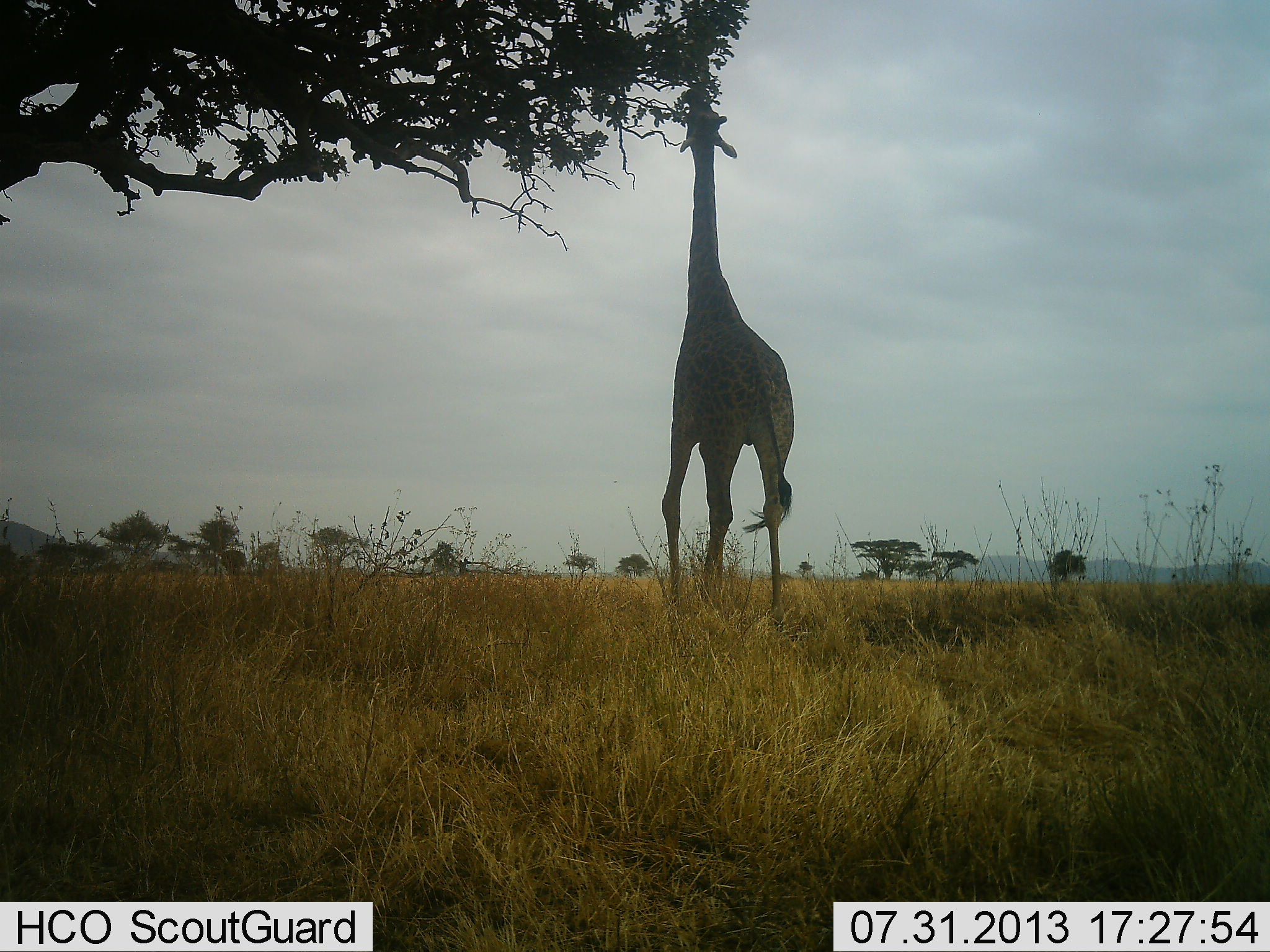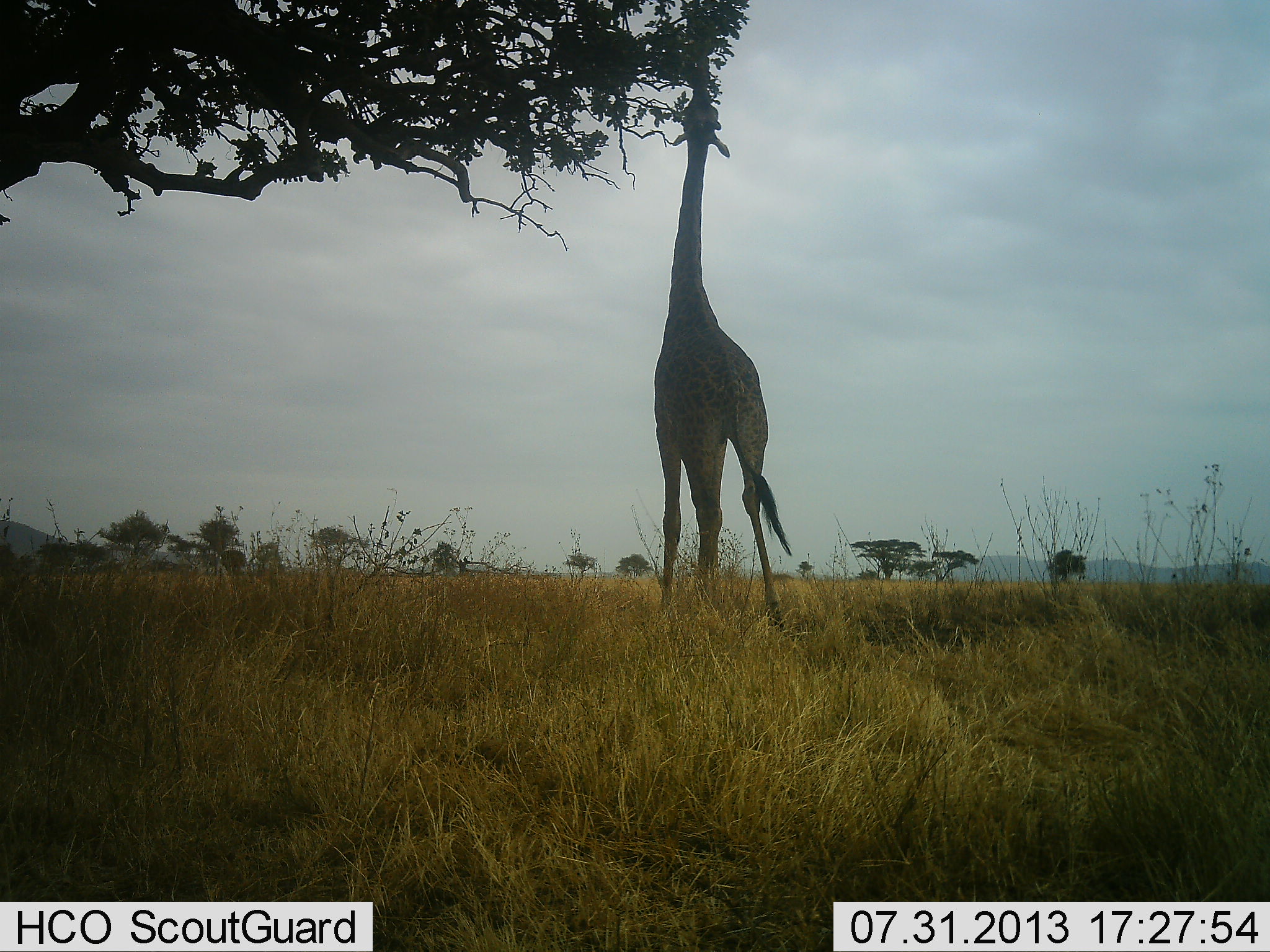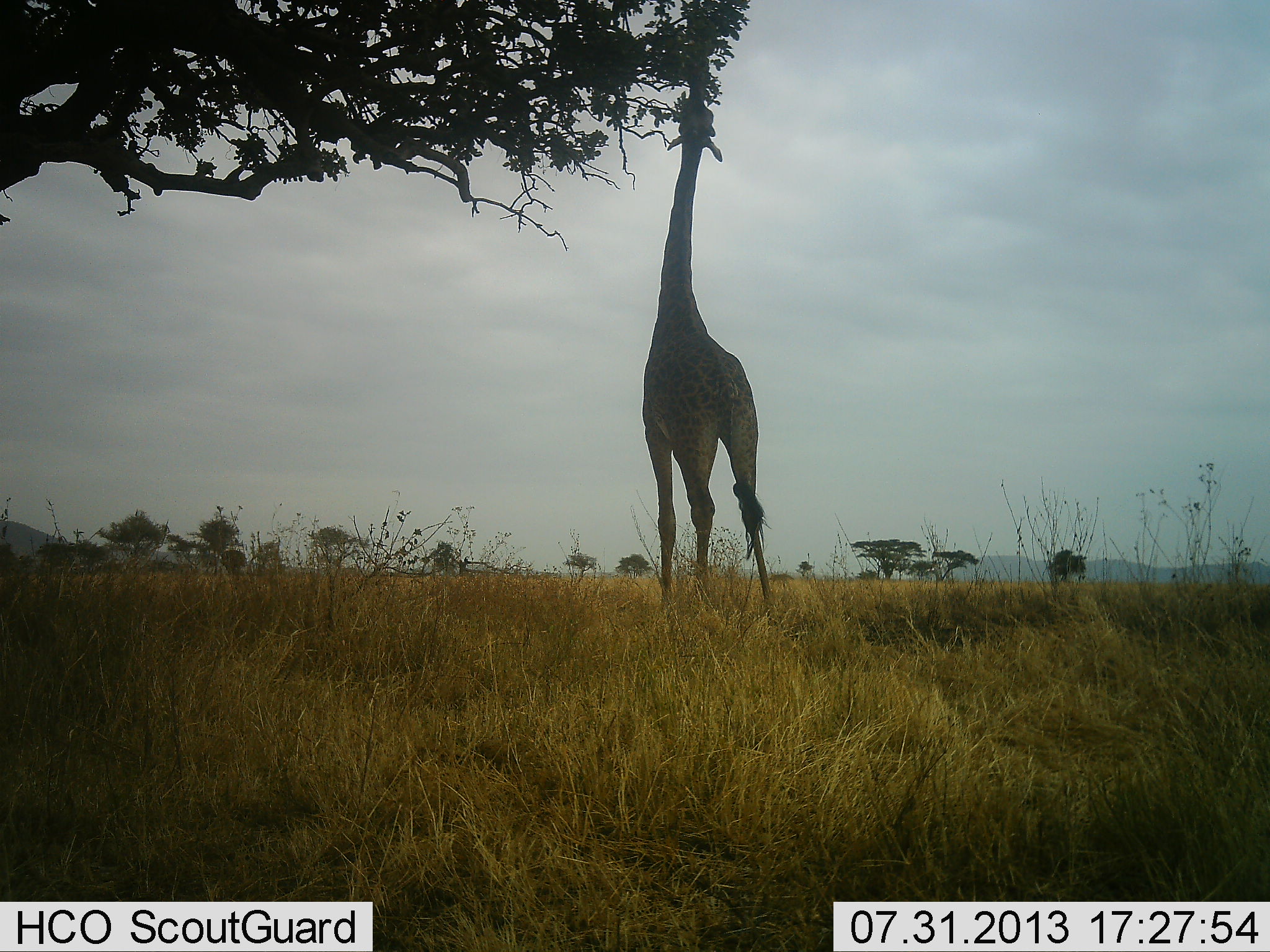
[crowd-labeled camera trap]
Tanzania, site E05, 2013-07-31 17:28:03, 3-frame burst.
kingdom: Animalia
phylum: Chordata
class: Mammalia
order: Artiodactyla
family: Giraffidae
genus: Giraffa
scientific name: Giraffa camelopardalis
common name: giraffe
Giraffe (Giraffa camelopardalis), count 1. Behavior (volunteer vote fractions): standing 22%, resting 0%, moving 0%, interacting 3%. Young present (vote fraction): 0%. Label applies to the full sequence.